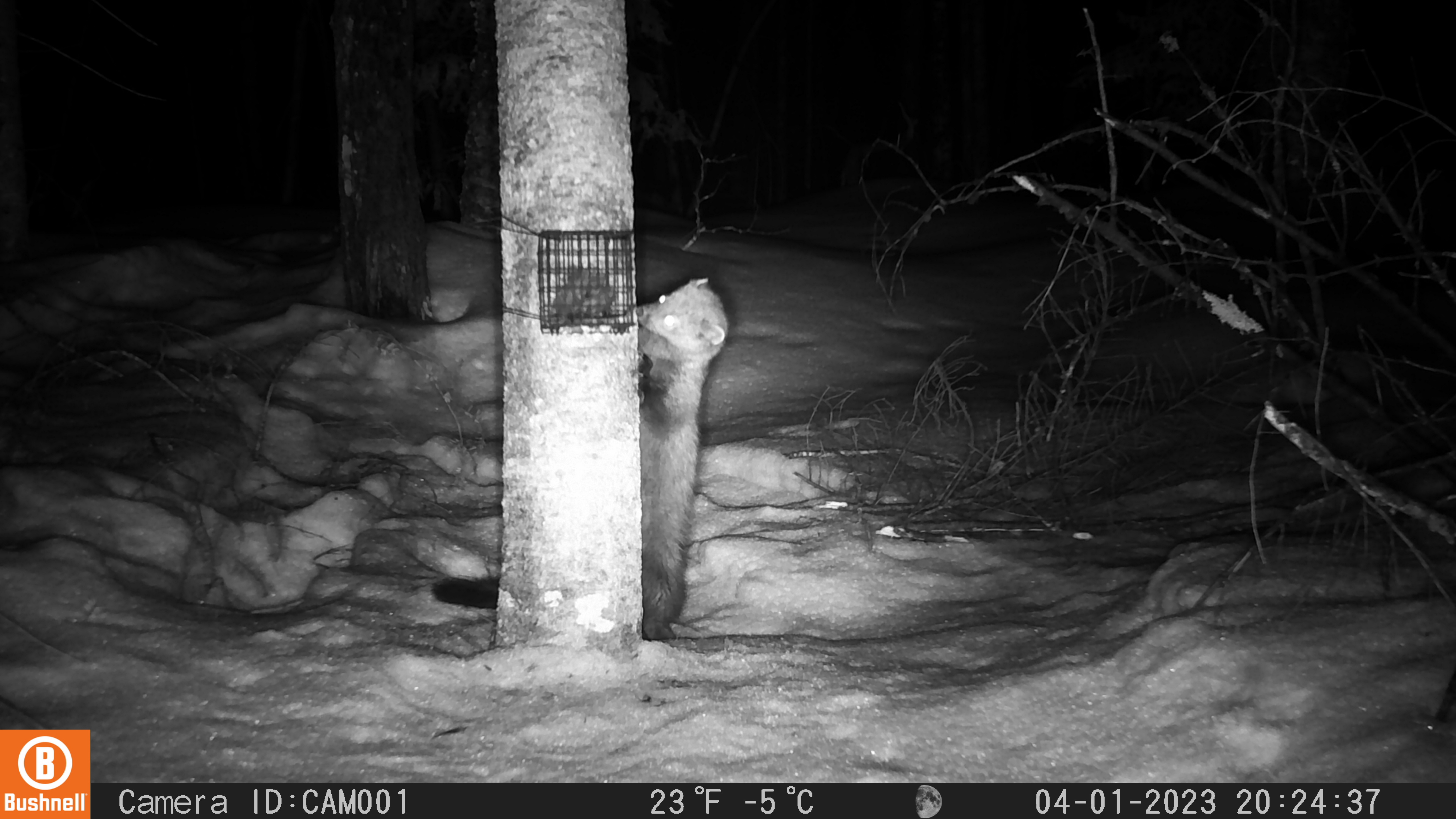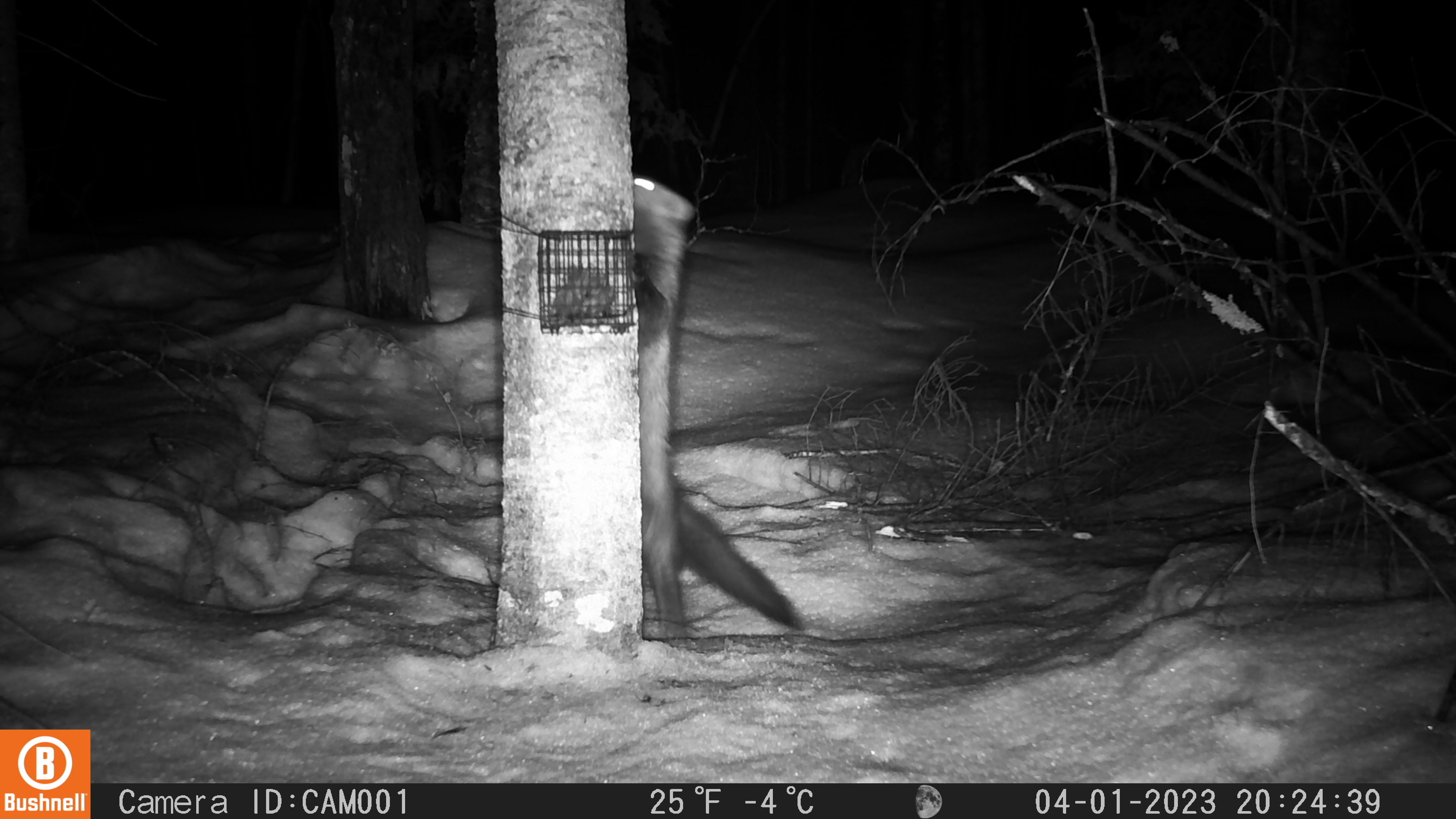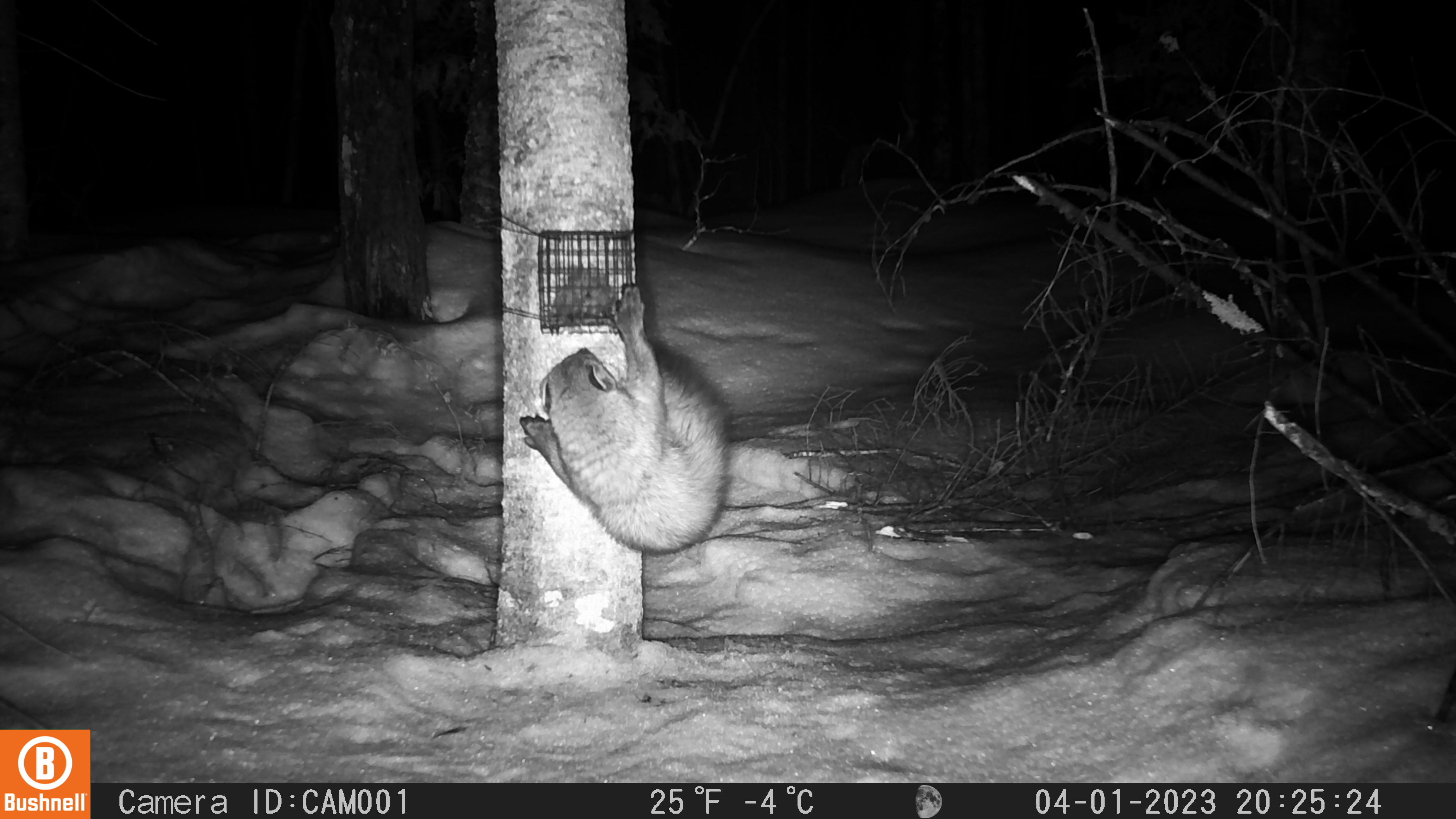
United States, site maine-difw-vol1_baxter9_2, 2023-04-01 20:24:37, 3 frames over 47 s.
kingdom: Animalia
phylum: Chordata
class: Mammalia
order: Carnivora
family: Mustelidae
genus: Pekania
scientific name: Pekania pennanti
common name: fisher